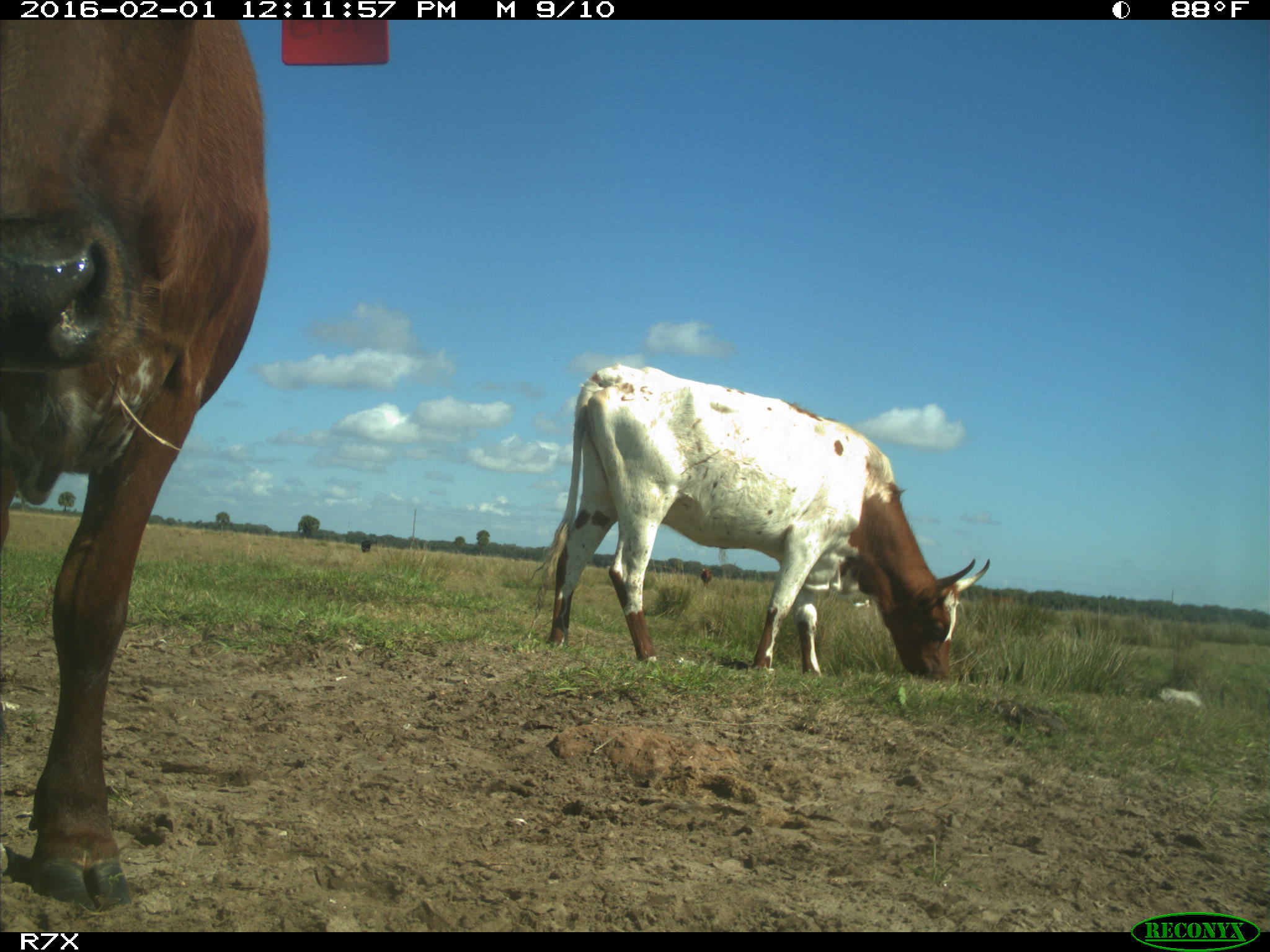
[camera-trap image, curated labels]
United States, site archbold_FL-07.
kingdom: Animalia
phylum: Chordata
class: Mammalia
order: Artiodactyla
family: Bovidae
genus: Bos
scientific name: Bos taurus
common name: domestic cow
Bos taurus (domestic cow).